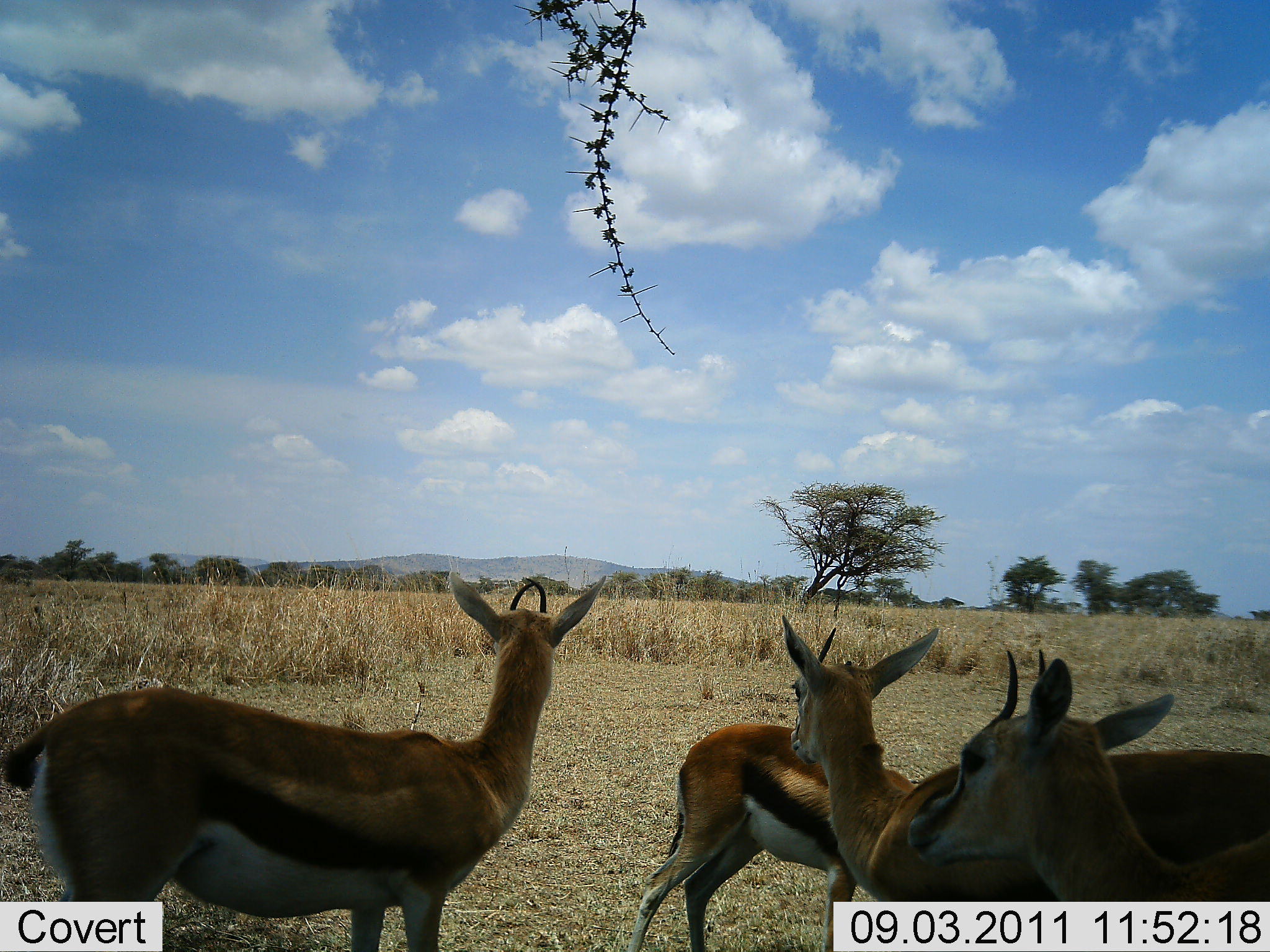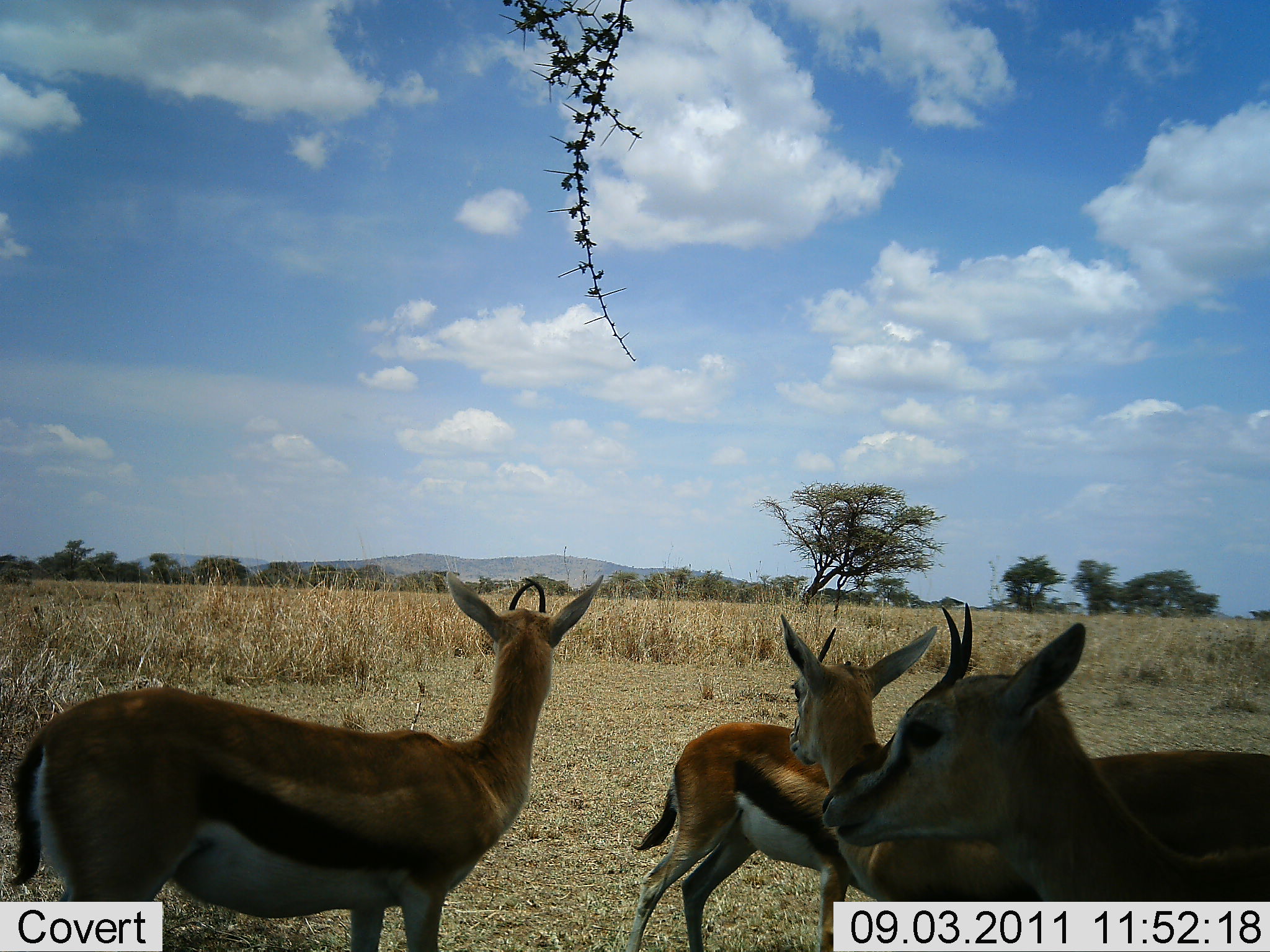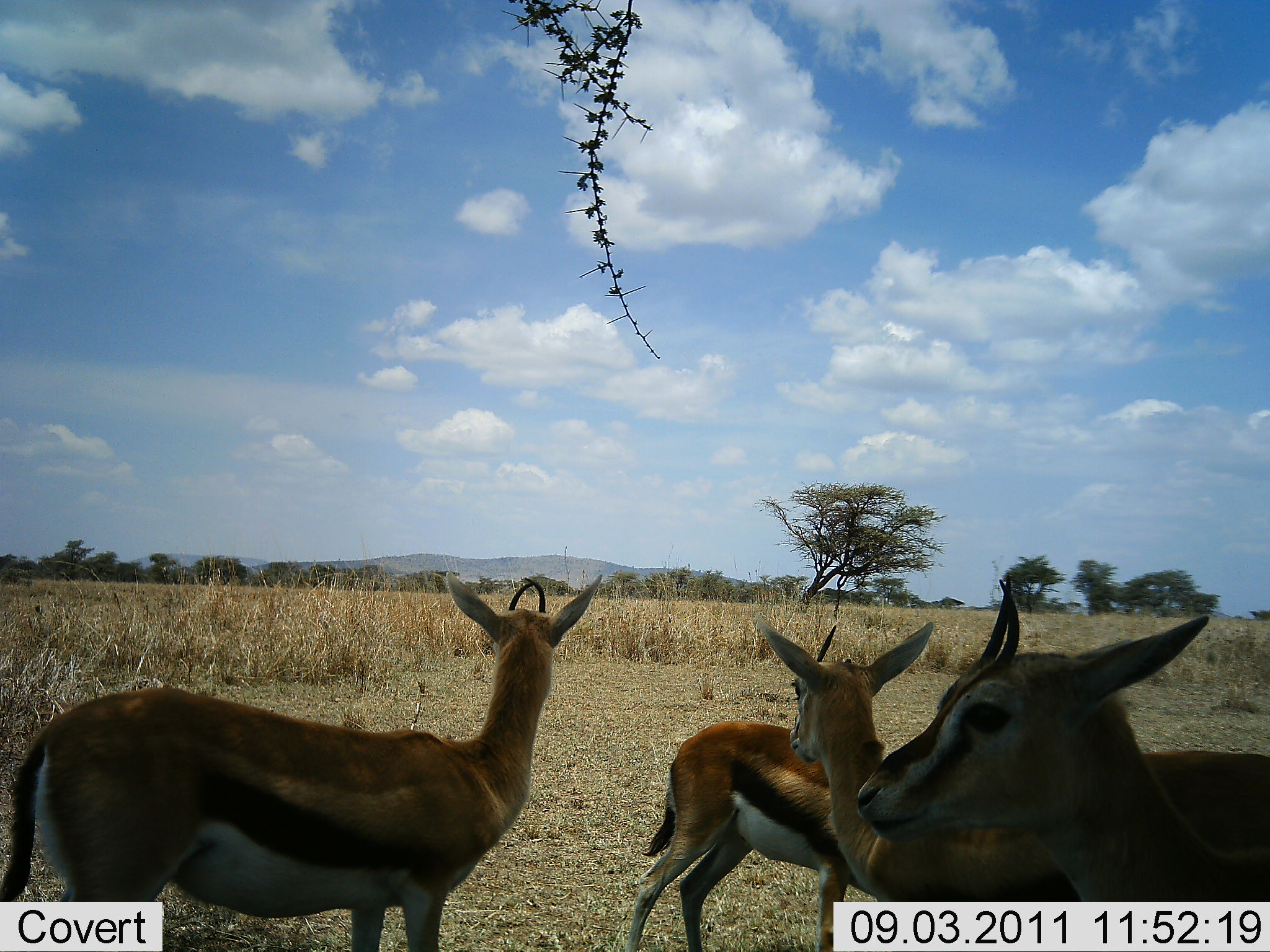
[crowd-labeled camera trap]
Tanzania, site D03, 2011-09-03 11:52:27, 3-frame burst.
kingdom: Animalia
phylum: Chordata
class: Mammalia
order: Artiodactyla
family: Bovidae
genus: Eudorcas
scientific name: Eudorcas thomsonii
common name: thomson's gazelle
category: gazellethomsons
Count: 4.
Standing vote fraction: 100%.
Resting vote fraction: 8%.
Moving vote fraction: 0%.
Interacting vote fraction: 0%.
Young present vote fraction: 0%.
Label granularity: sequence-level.